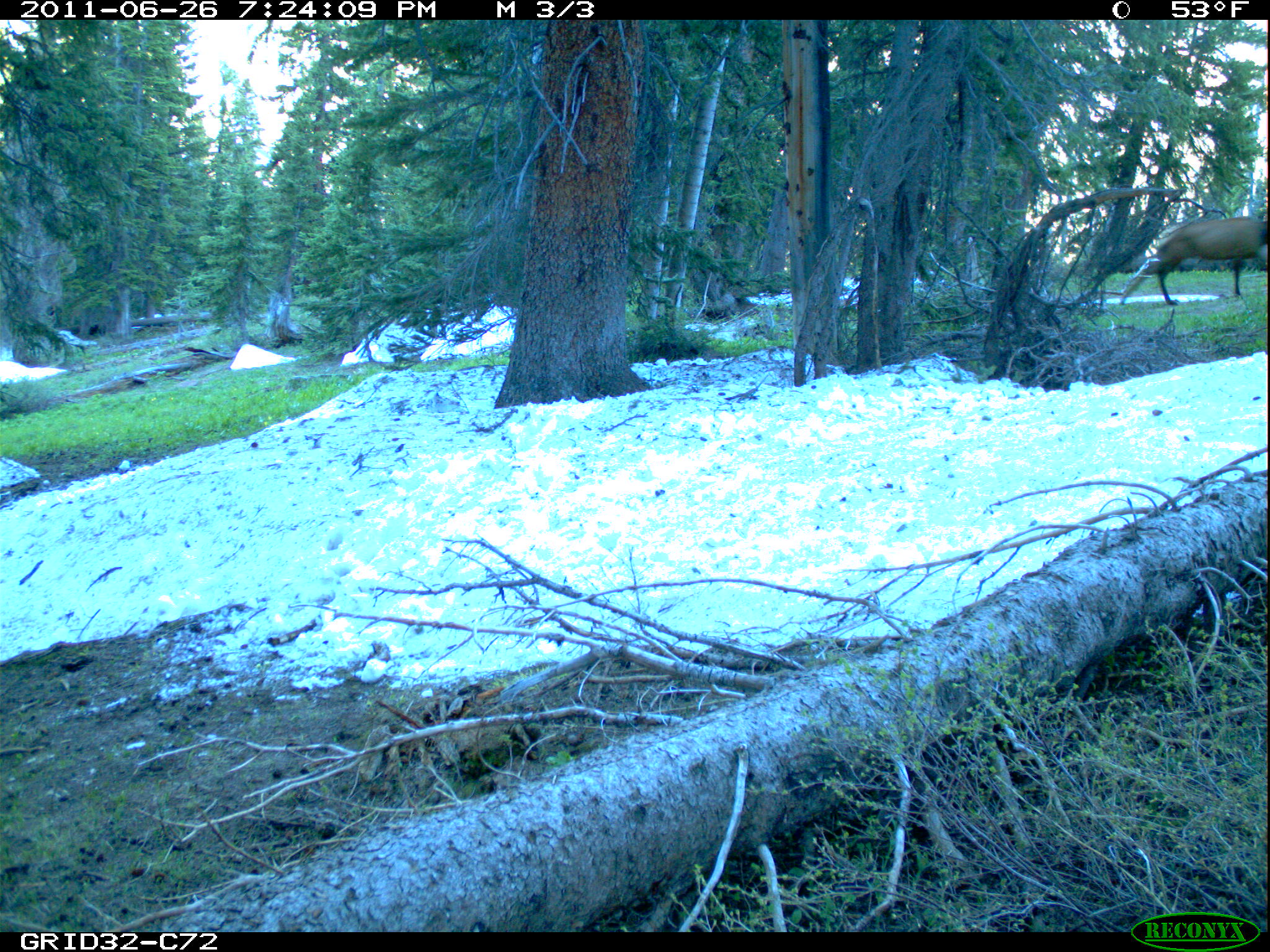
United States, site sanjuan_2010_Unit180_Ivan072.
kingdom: Animalia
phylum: Chordata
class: Mammalia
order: Artiodactyla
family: Cervidae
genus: Cervus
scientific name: Cervus elaphus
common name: red deer